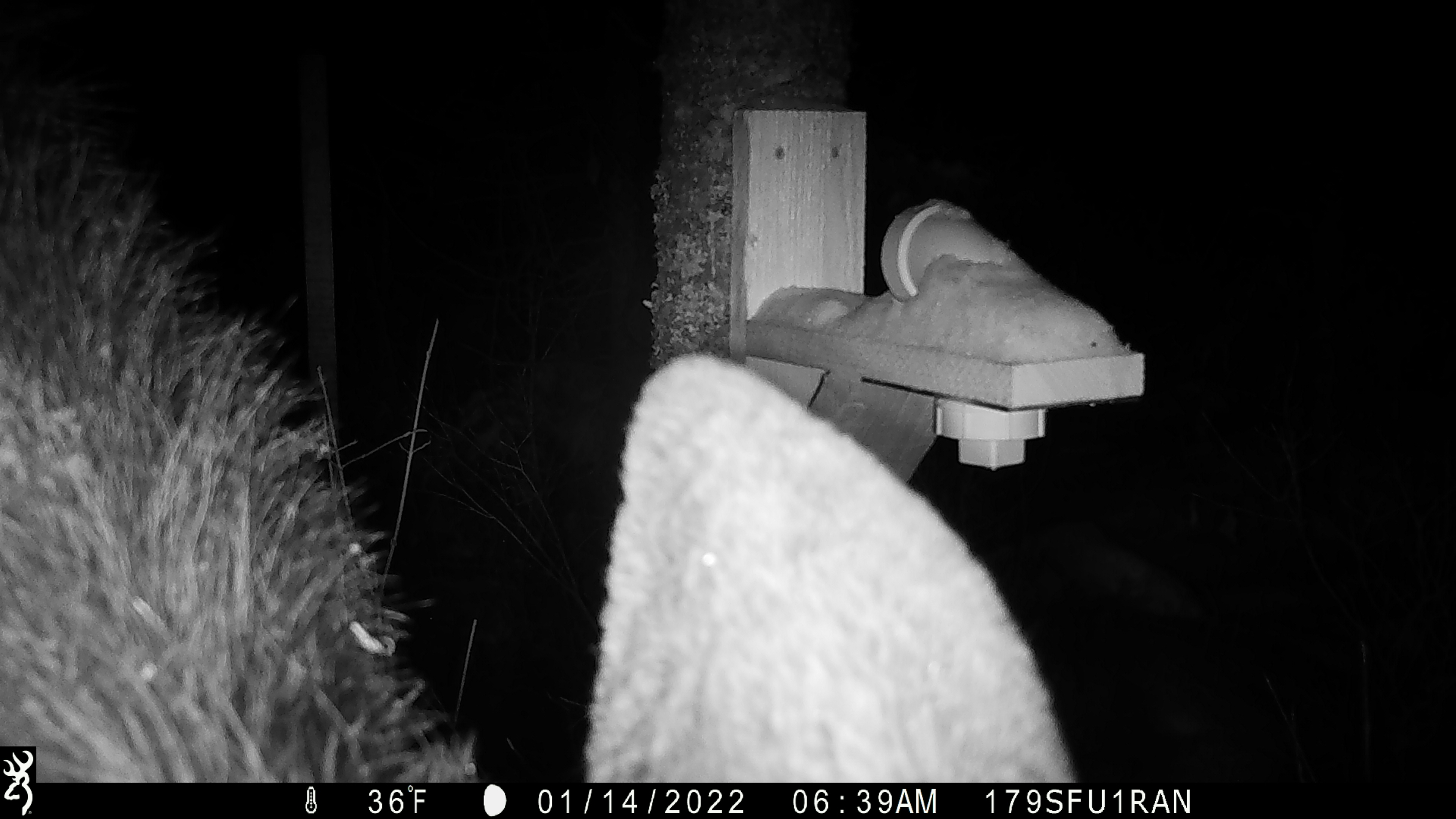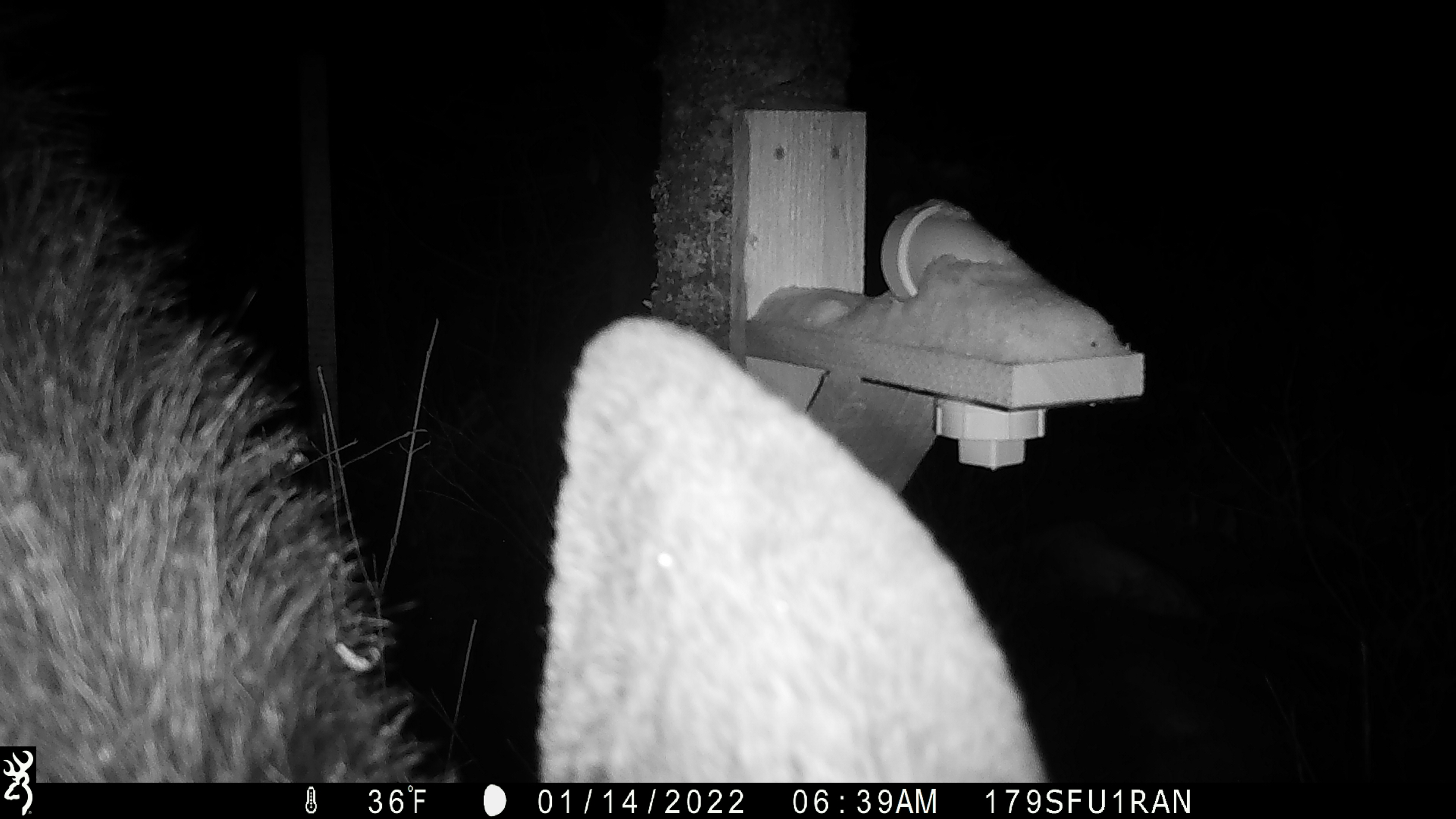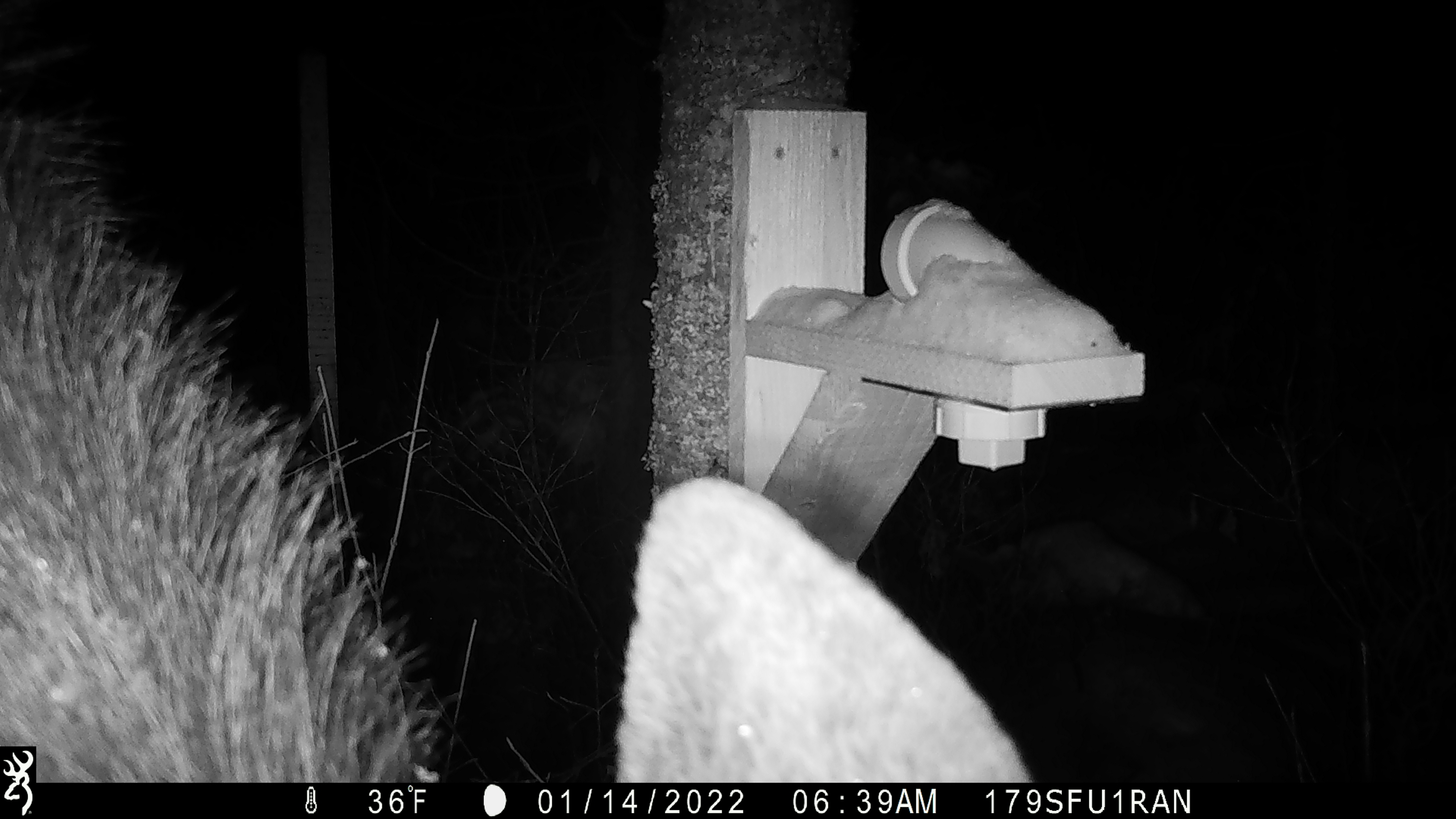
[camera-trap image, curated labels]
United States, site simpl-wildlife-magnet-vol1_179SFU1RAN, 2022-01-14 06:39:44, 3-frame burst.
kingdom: Animalia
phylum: Chordata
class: Mammalia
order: Artiodactyla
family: Cervidae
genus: Alces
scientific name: Alces alces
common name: moose